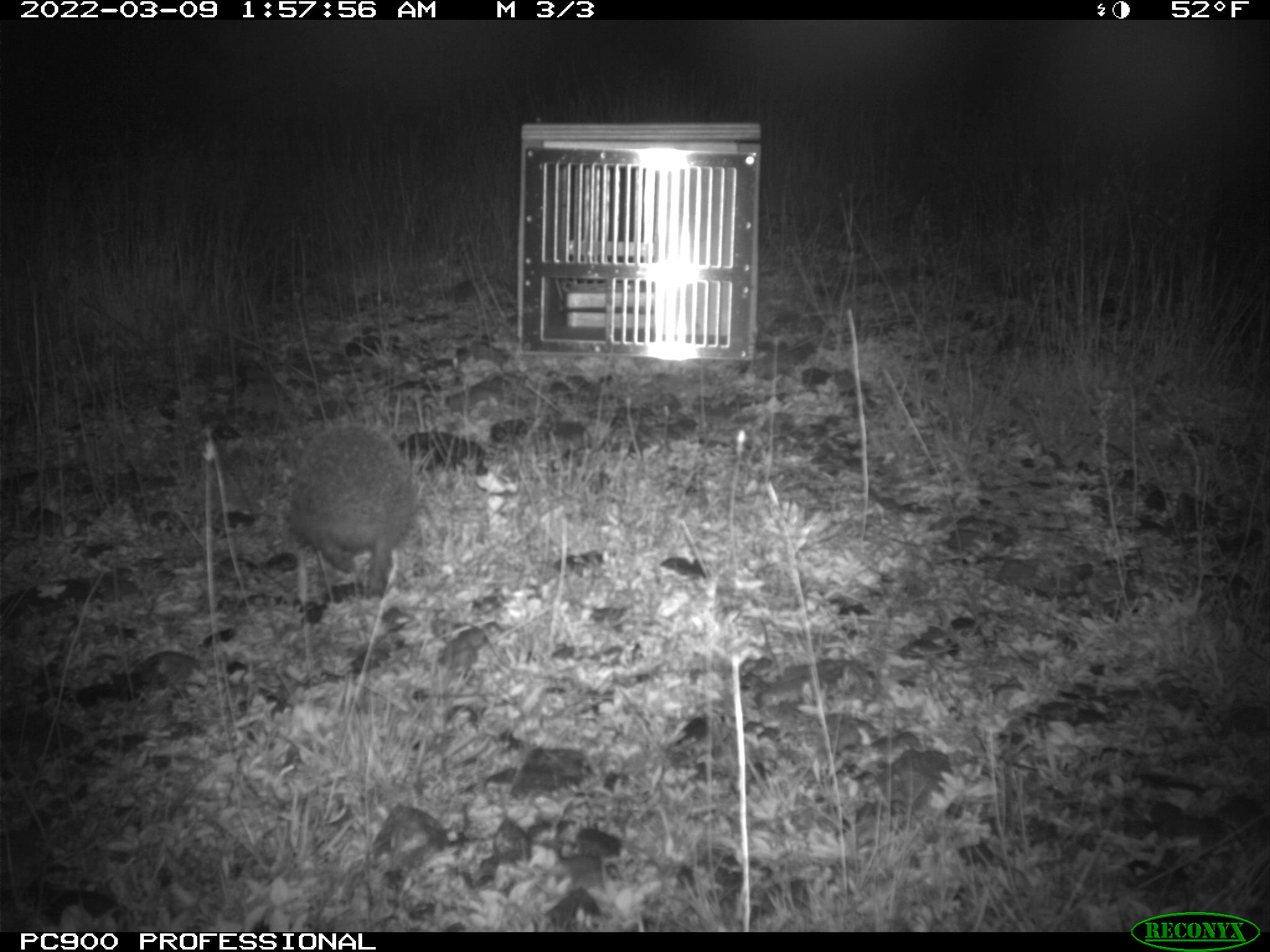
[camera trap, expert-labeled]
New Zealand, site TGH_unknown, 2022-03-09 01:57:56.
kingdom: Animalia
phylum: Chordata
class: Mammalia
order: Eulipotyphla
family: Erinaceidae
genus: Erinaceus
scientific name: Erinaceus europaeus europaeus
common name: european hedgehog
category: hedgehog